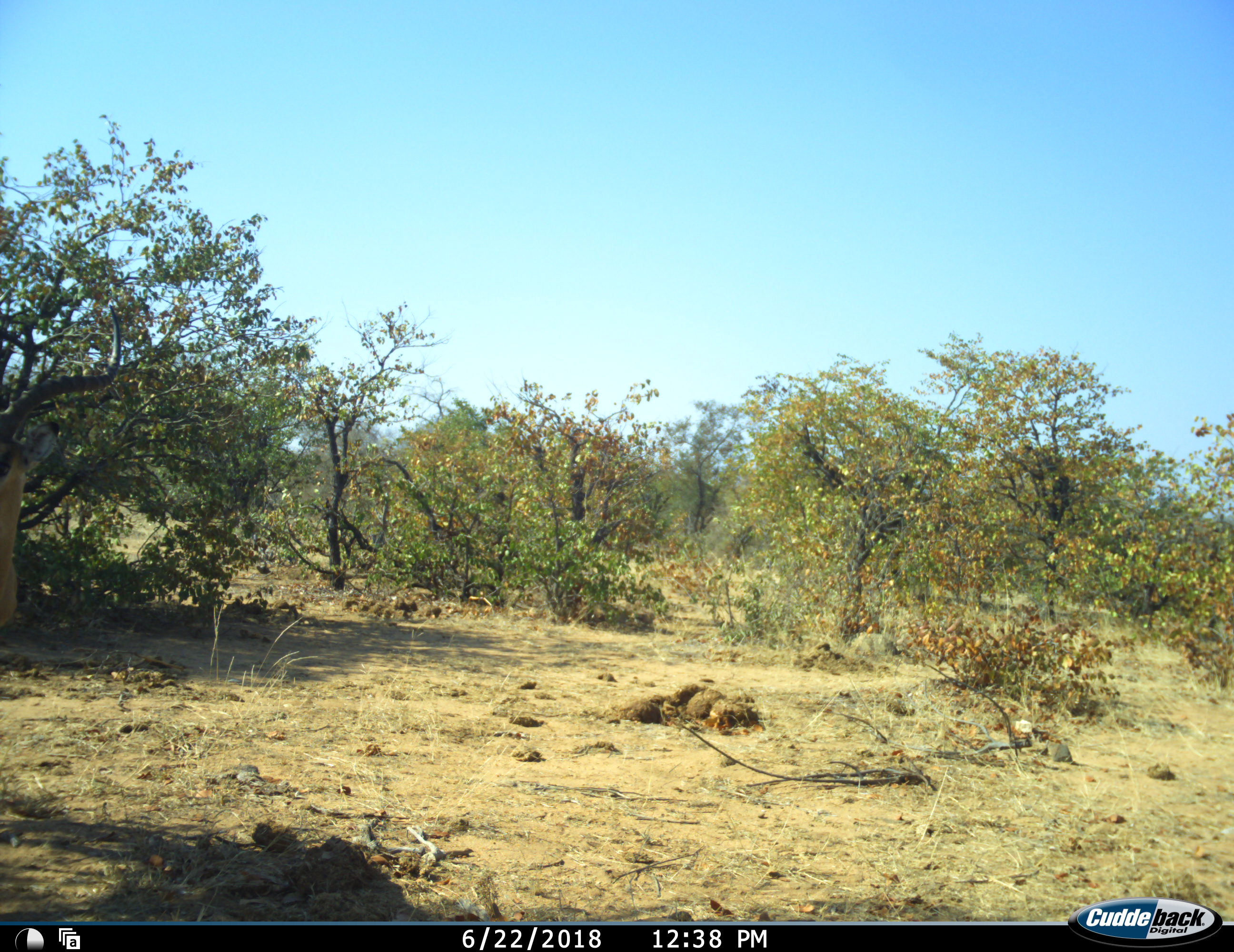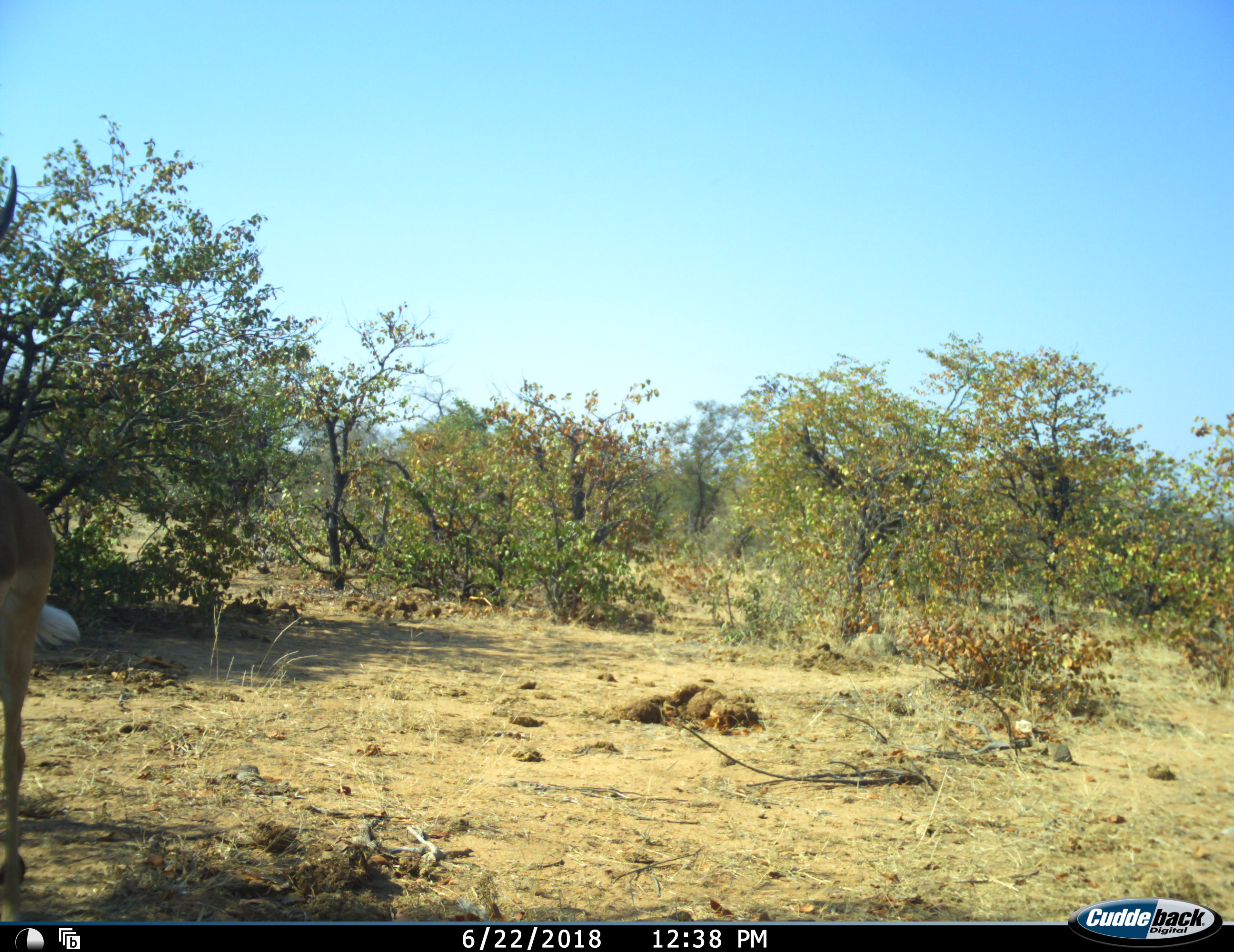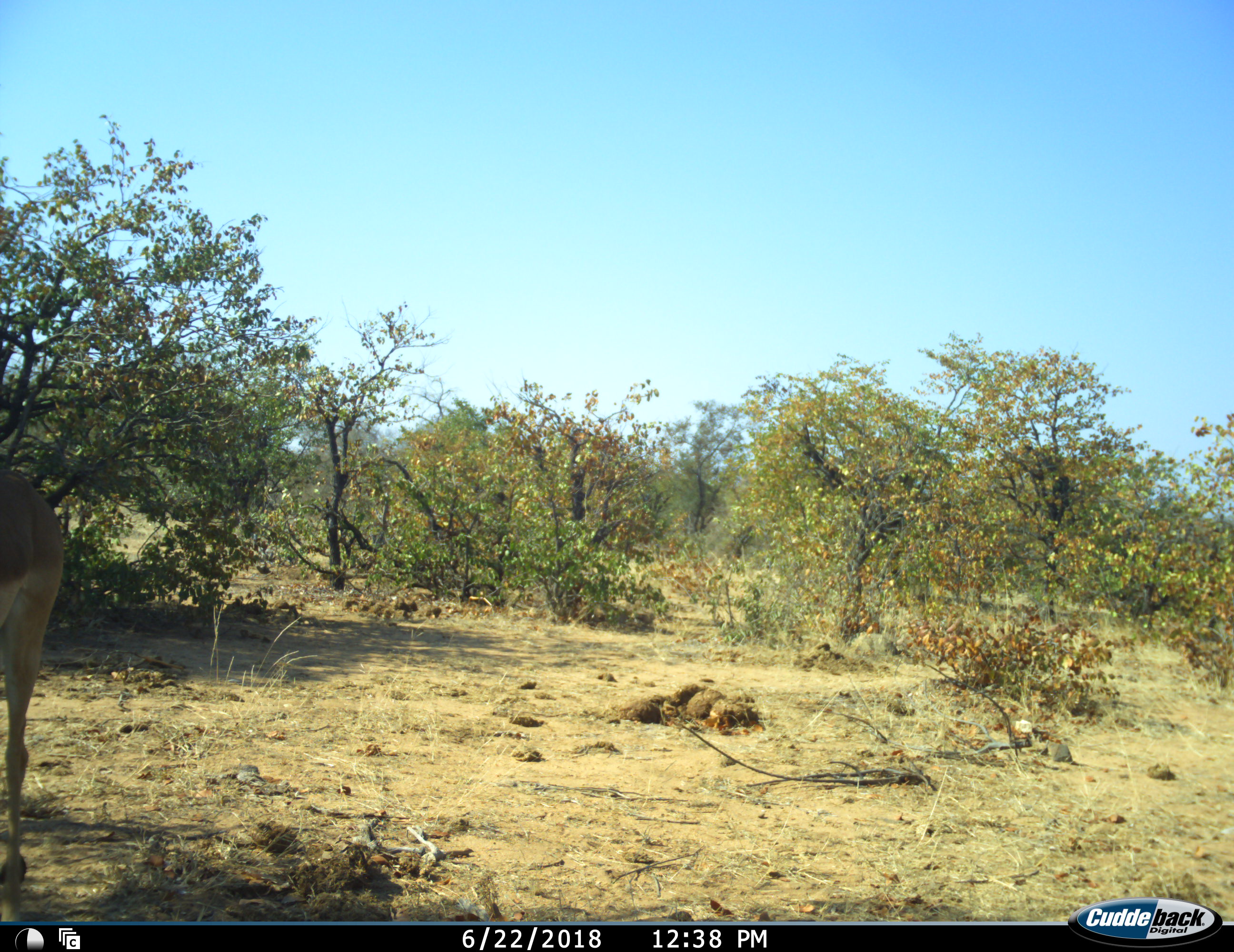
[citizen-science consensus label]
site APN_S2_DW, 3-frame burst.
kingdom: Animalia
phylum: Chordata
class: Mammalia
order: Artiodactyla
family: Bovidae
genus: Aepyceros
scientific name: Aepyceros melampus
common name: impala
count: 1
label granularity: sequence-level